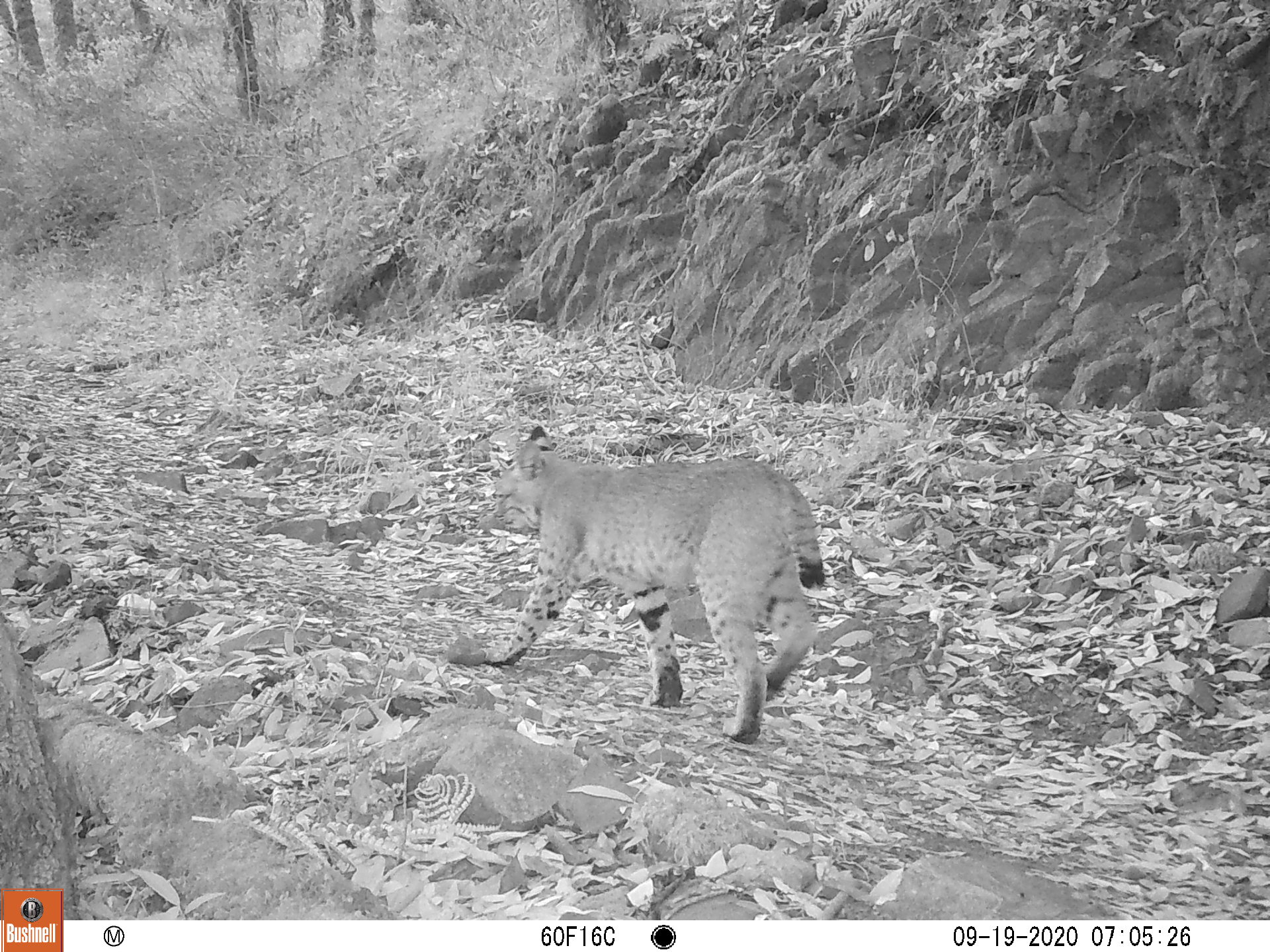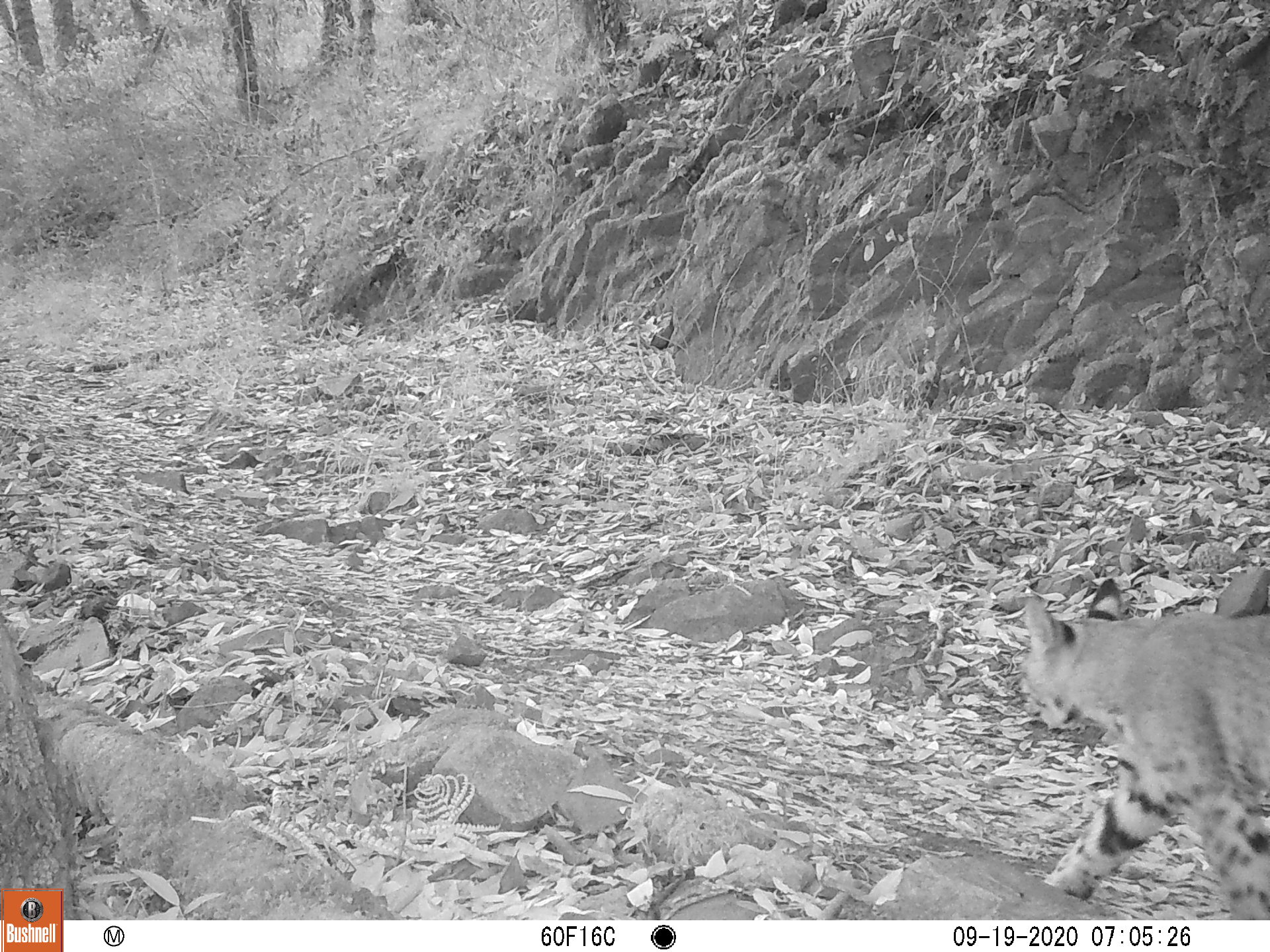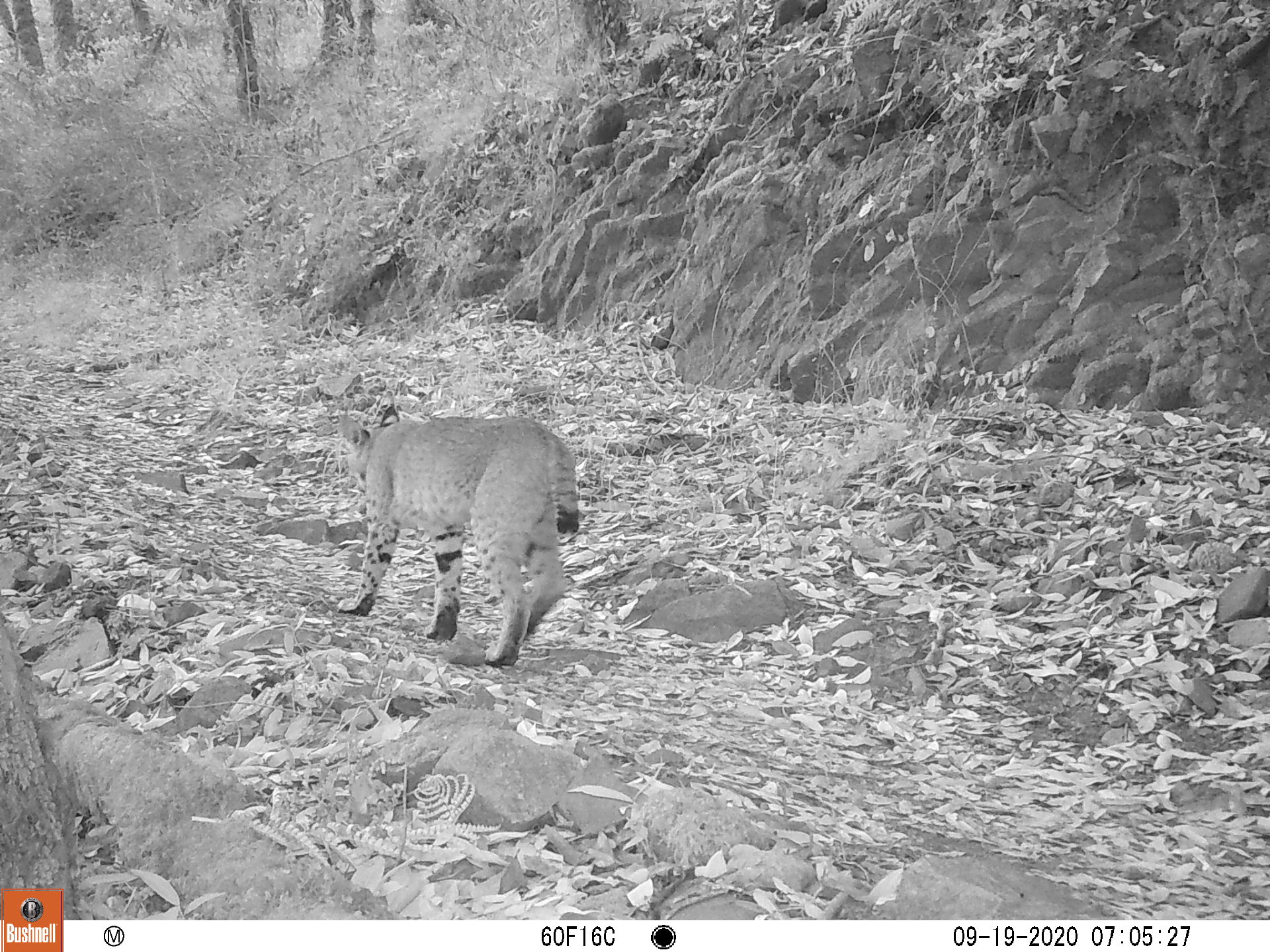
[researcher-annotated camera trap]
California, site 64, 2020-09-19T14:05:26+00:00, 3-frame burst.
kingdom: Animalia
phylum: Chordata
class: Mammalia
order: Carnivora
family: Felidae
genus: Lynx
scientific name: Lynx rufus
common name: bobcat